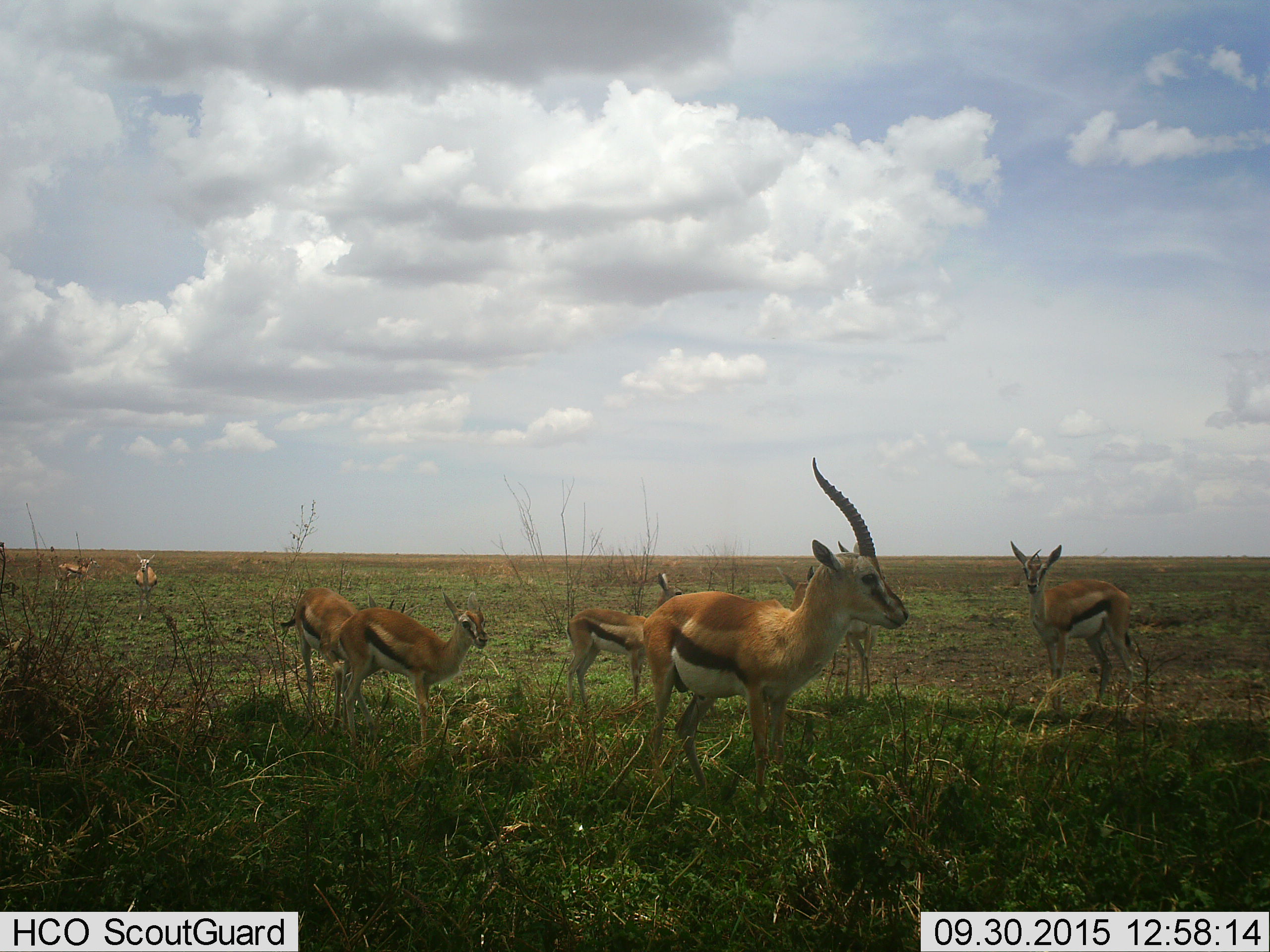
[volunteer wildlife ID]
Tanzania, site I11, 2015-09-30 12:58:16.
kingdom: Animalia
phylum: Chordata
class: Mammalia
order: Artiodactyla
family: Bovidae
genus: Eudorcas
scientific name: Eudorcas thomsonii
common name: thomson's gazelle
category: gazellethomsons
Gazellethomsons (thomson's gazelle) (Eudorcas thomsonii), count 8. Behavior (volunteer vote fractions): standing 100%, resting 0%, moving 20%, interacting 0%. Young present (vote fraction): 10%. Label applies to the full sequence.